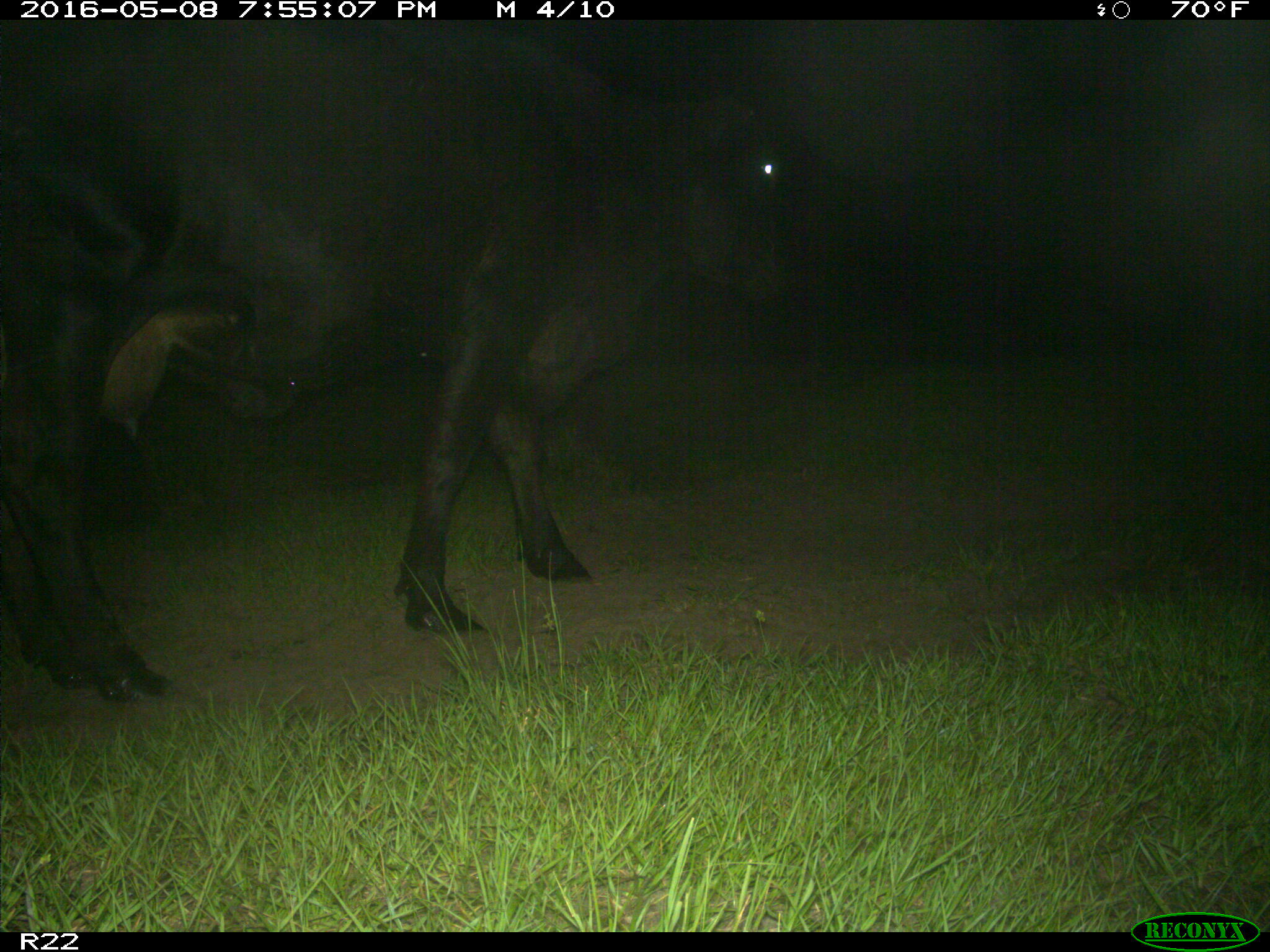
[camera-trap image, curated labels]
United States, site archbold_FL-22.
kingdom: Animalia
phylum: Chordata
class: Mammalia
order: Artiodactyla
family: Bovidae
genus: Bos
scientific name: Bos taurus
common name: domestic cow